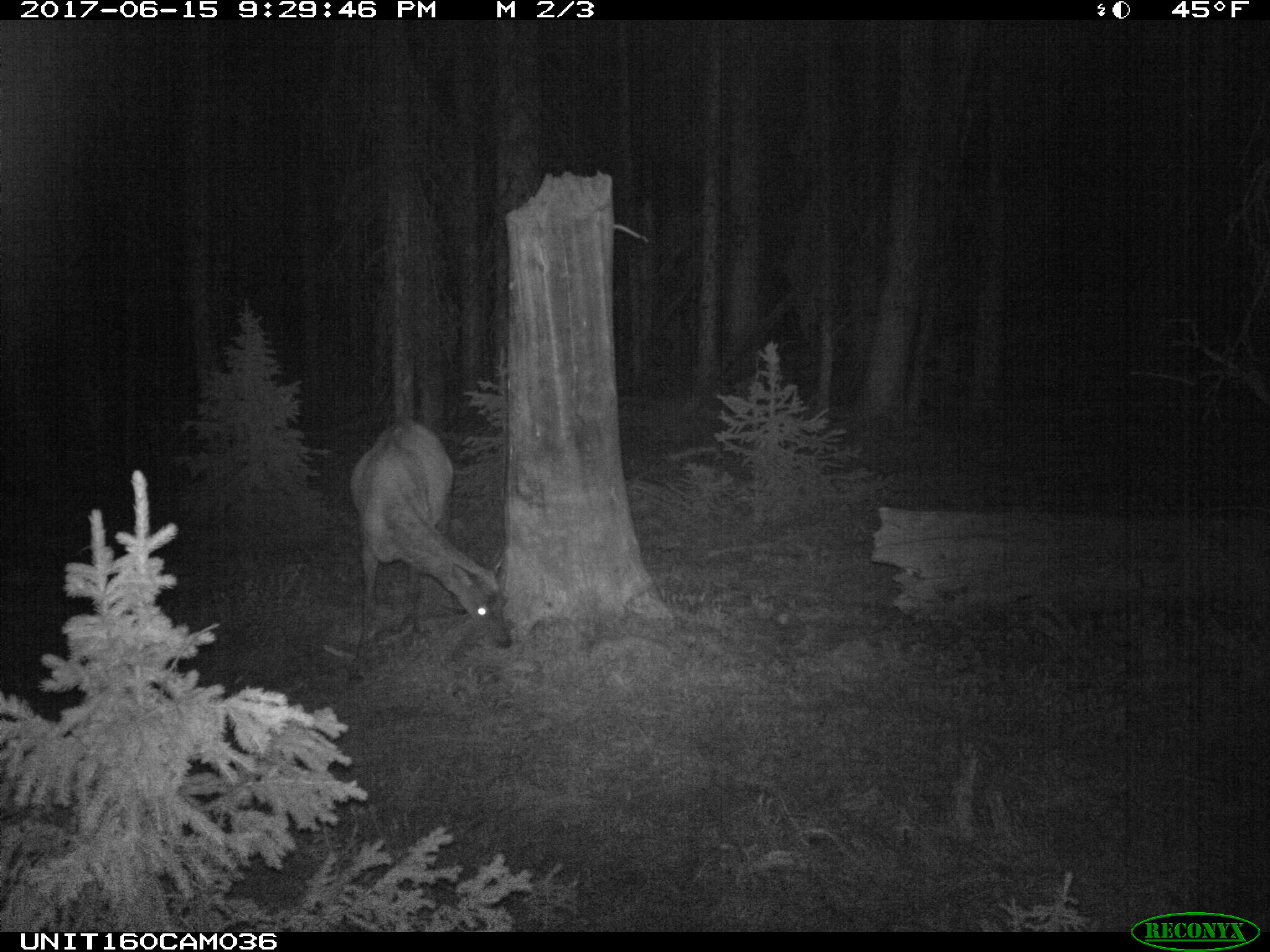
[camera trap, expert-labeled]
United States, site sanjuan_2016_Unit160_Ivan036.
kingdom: Animalia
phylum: Chordata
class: Mammalia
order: Artiodactyla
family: Cervidae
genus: Cervus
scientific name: Cervus elaphus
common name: red deer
Cervus elaphus (red deer).